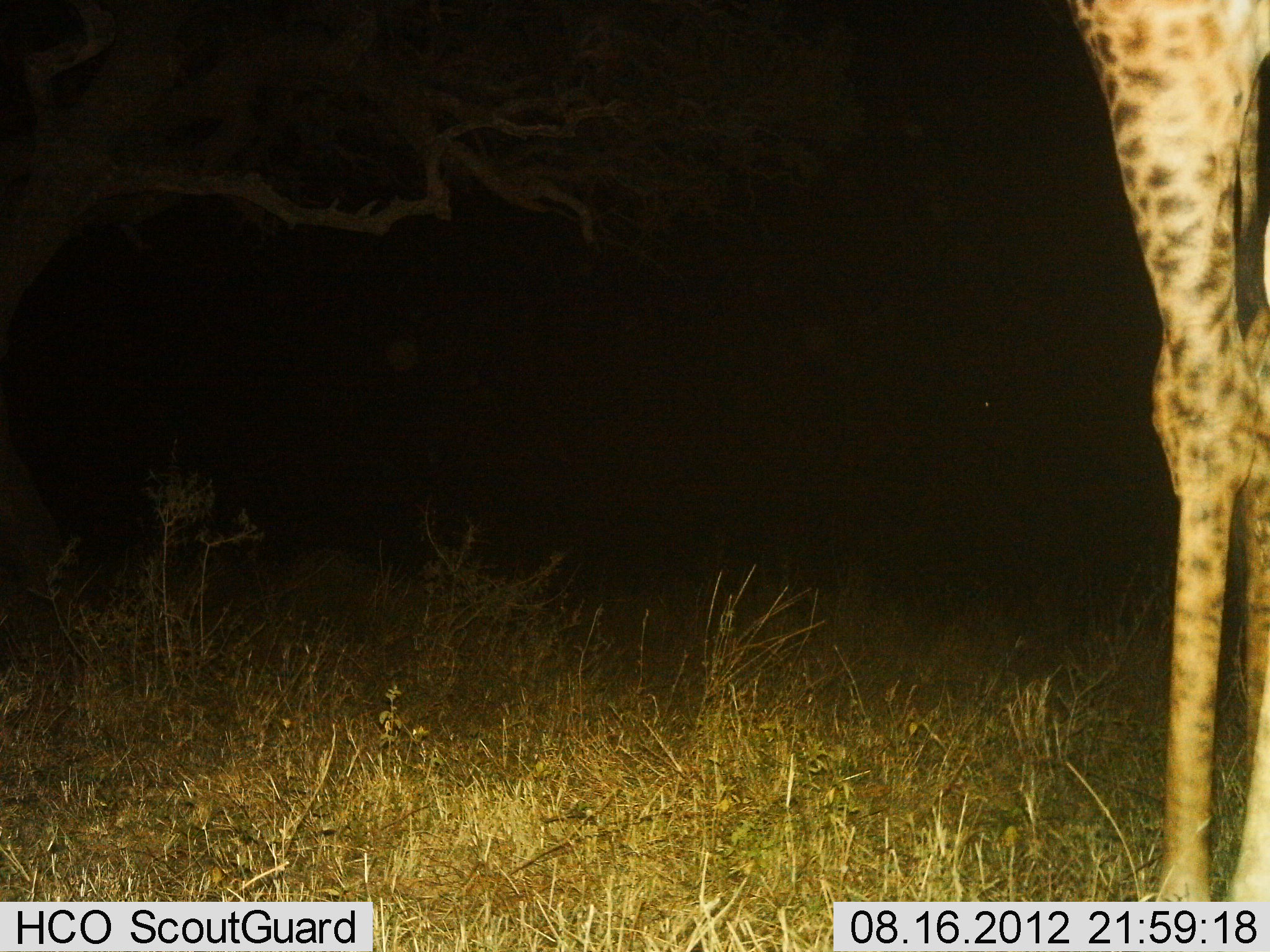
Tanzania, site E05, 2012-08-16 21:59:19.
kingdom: Animalia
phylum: Chordata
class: Mammalia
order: Artiodactyla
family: Giraffidae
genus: Giraffa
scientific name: Giraffa camelopardalis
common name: giraffe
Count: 1.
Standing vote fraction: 100%.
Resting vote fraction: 0%.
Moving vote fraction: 0%.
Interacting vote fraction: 0%.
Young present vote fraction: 0%.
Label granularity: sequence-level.